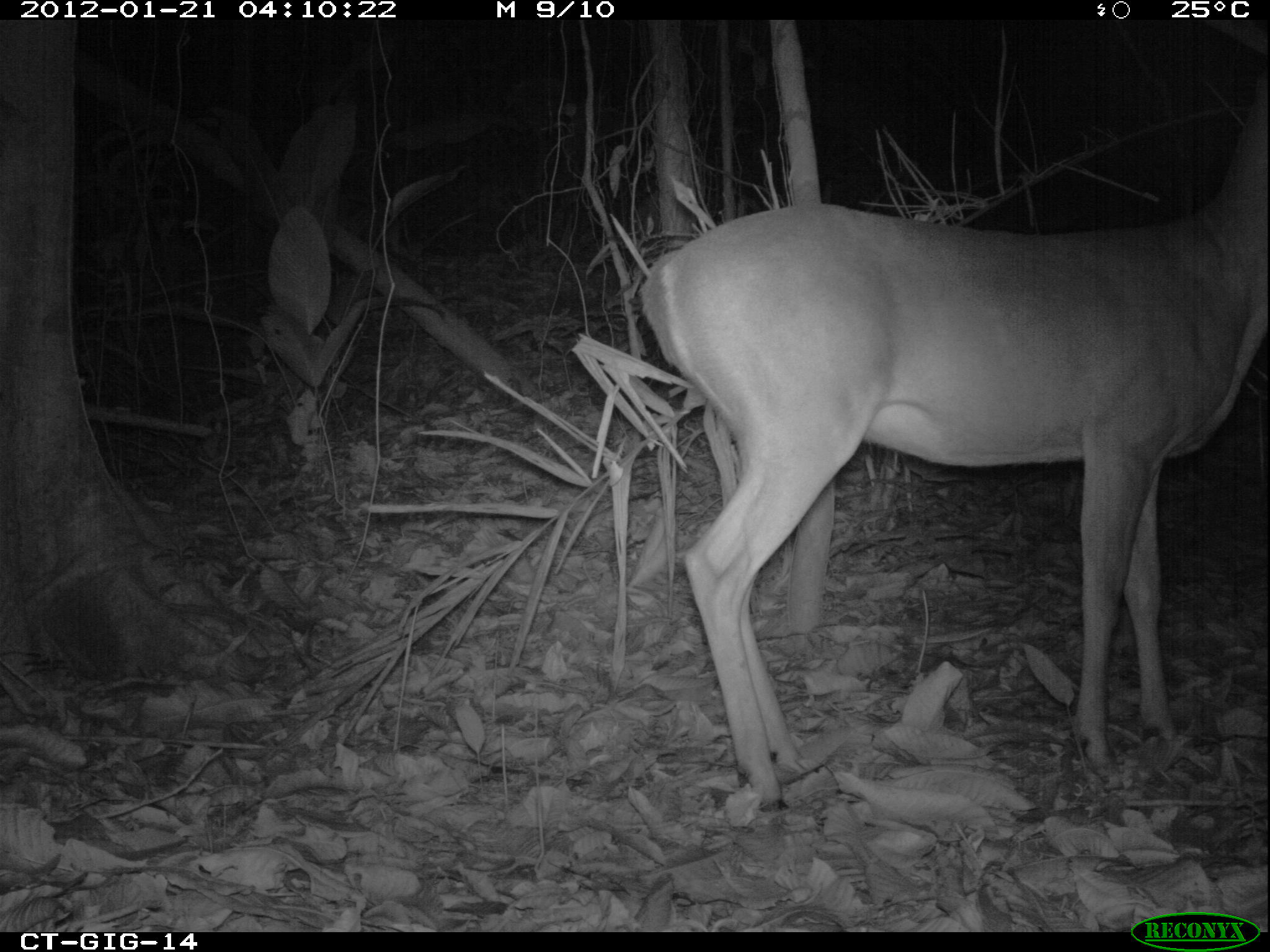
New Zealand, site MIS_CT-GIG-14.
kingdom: Animalia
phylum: Chordata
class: Mammalia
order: Artiodactyla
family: Cervidae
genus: Odocoileus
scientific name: Odocoileus virginianus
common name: white-tailed deer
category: white tailed deer